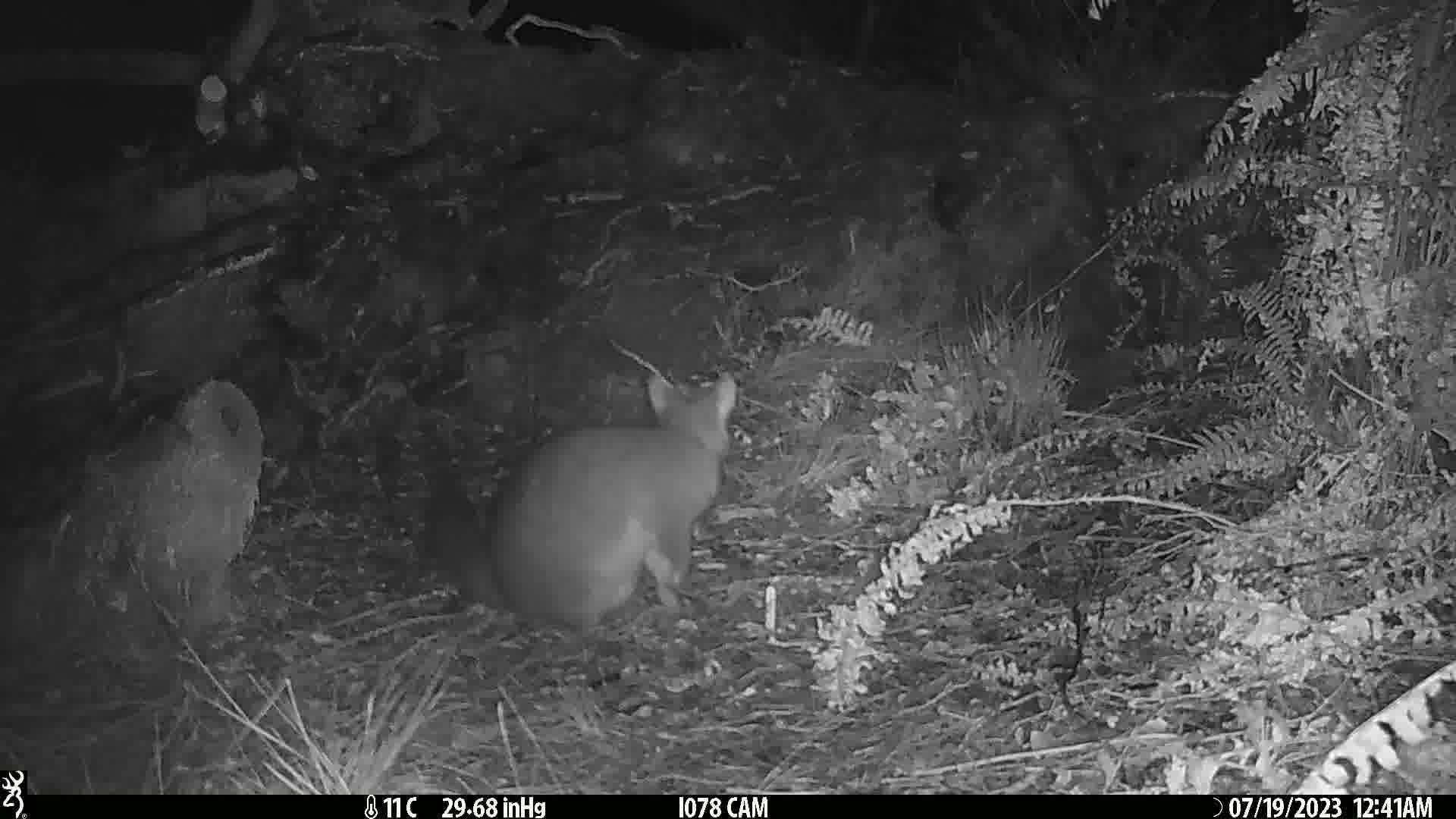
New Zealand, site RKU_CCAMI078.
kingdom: Animalia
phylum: Chordata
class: Mammalia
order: Diprotodontia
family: Phalangeridae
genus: Trichosurus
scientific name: Trichosurus vulpecula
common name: common brushtail possum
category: possum